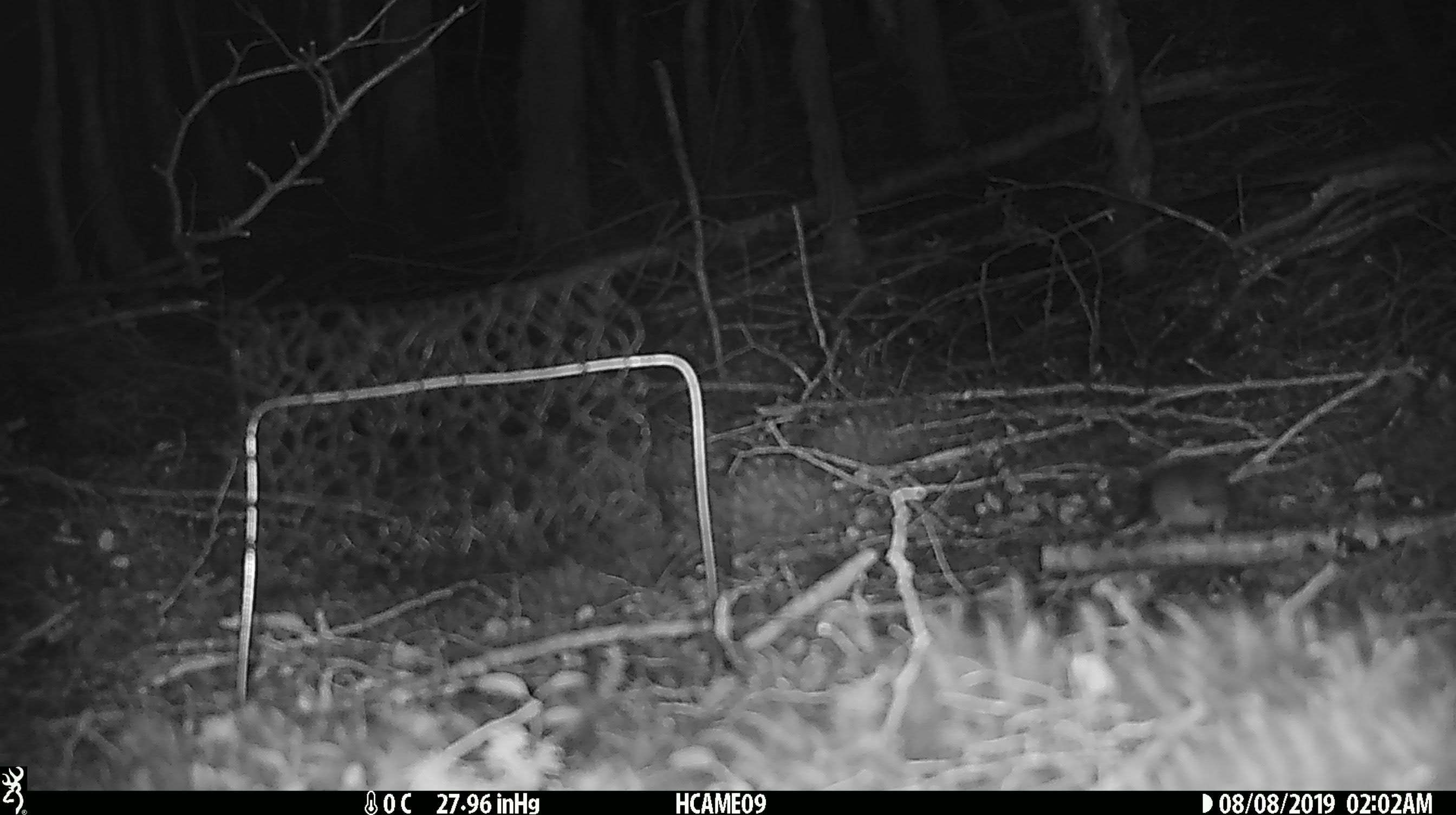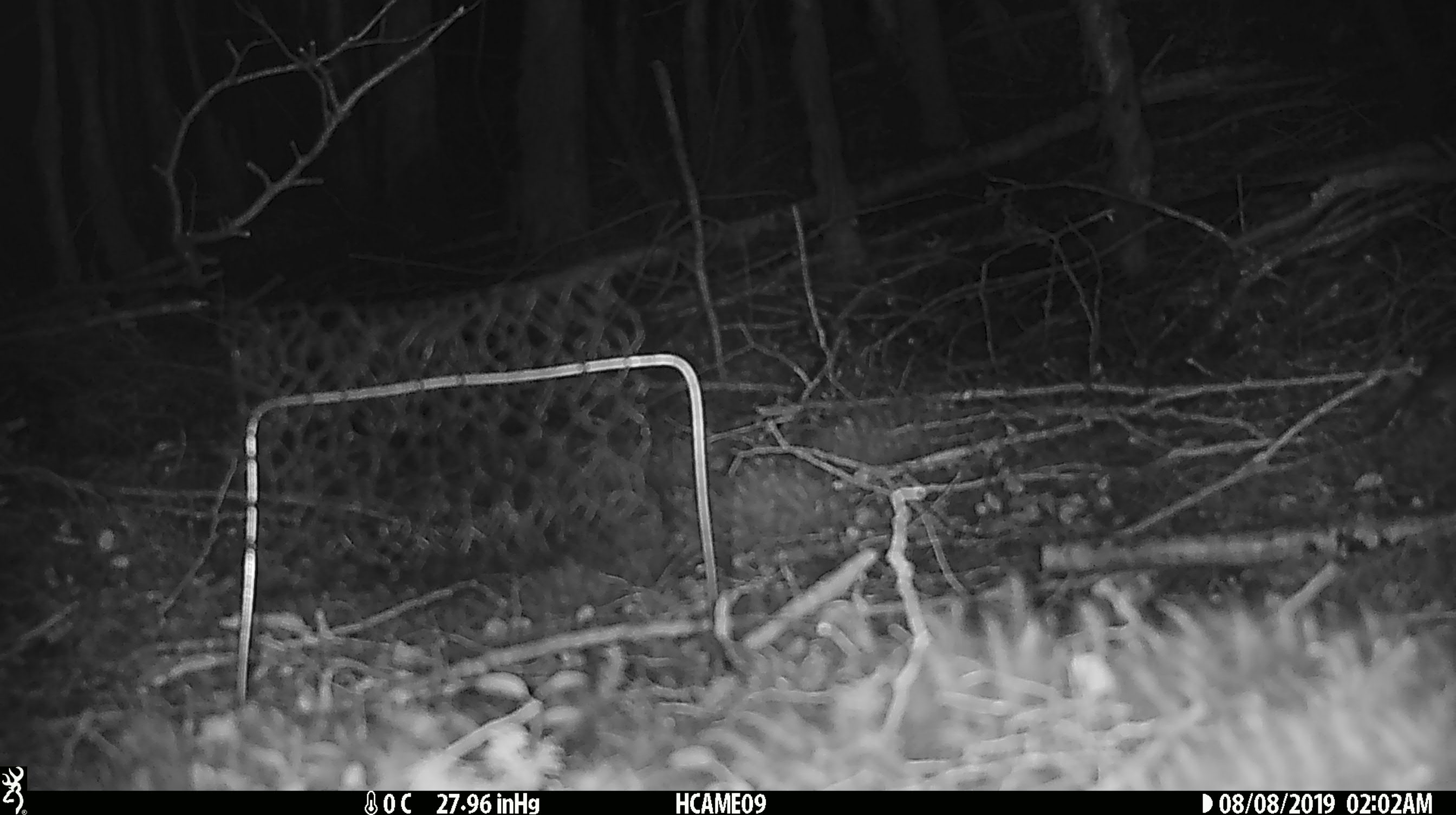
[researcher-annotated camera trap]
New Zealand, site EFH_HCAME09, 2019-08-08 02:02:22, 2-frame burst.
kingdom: Animalia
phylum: Chordata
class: Mammalia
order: Rodentia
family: Muridae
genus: Mus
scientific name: Mus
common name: mouse